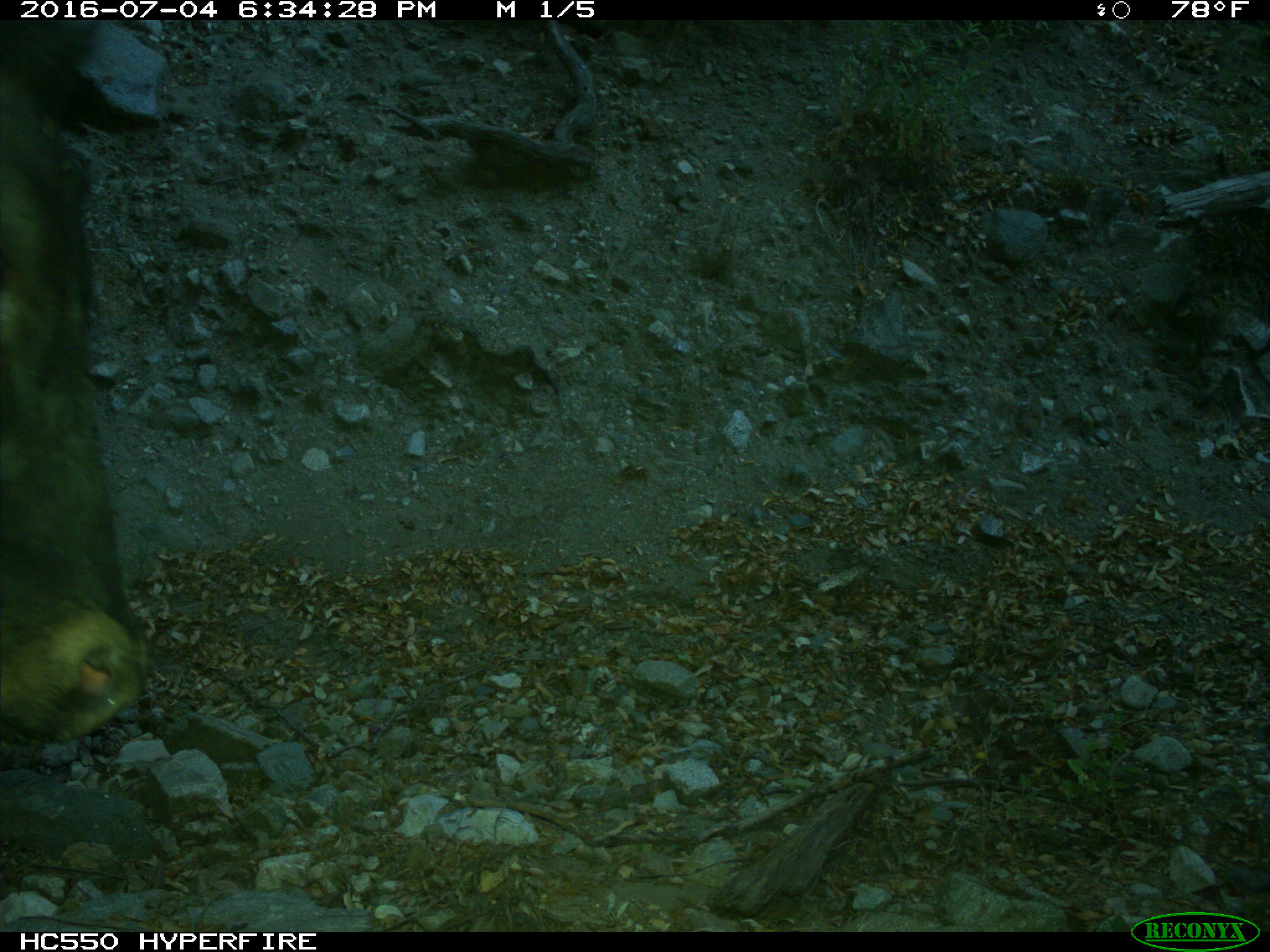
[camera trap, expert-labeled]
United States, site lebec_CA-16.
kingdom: Animalia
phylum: Chordata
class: Mammalia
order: Artiodactyla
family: Bovidae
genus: Bos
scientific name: Bos taurus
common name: domestic cow